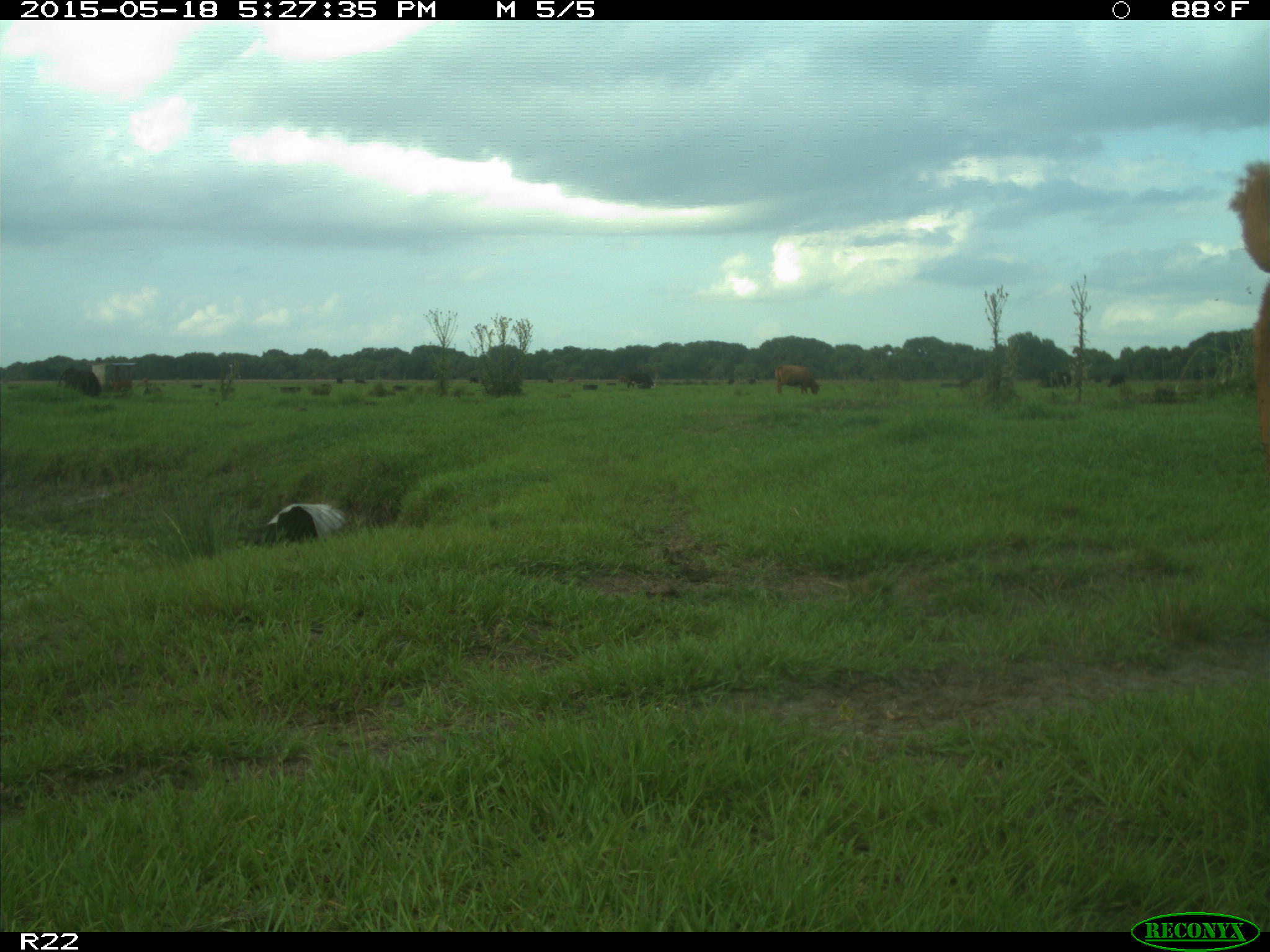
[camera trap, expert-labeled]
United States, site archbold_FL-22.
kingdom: Animalia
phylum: Chordata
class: Mammalia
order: Artiodactyla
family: Bovidae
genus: Bos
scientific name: Bos taurus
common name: domestic cow